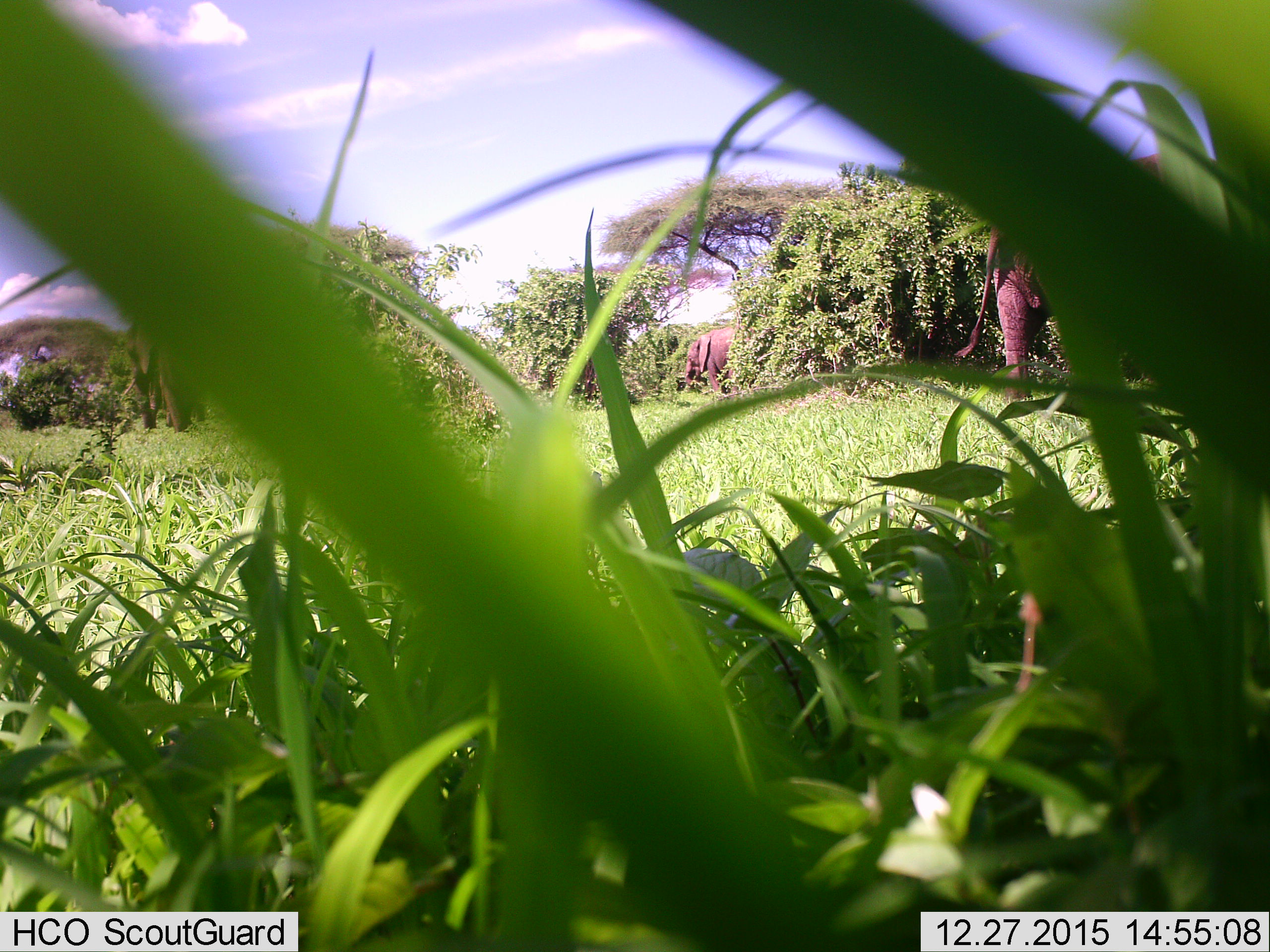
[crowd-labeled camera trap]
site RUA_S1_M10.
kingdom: Animalia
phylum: Chordata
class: Mammalia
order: Proboscidea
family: Elephantidae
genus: Loxodonta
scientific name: Loxodonta africana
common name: african bush elephant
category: elephant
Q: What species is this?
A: Elephant (african bush elephant) (Loxodonta africana).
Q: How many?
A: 3.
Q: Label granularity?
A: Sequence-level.